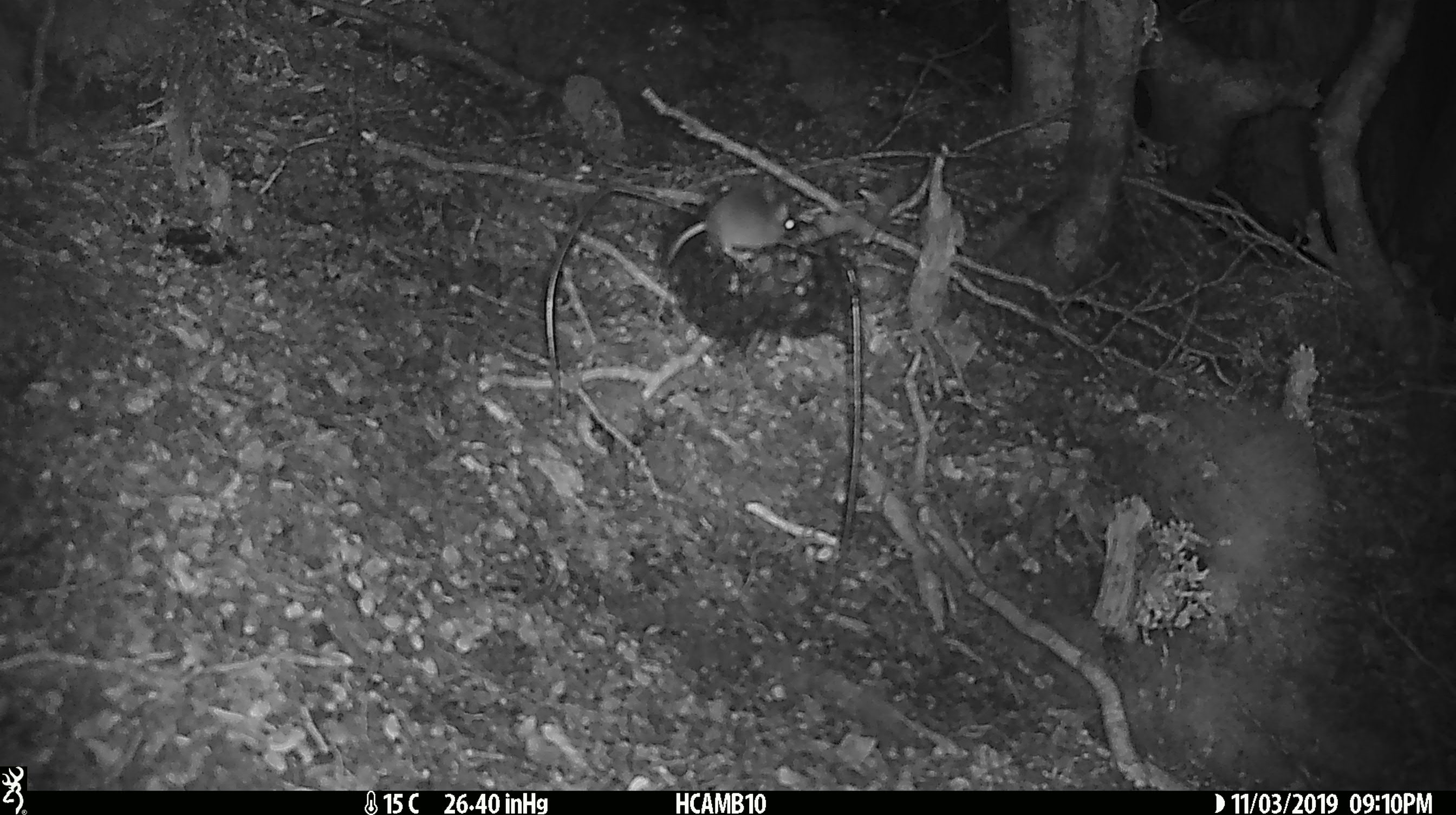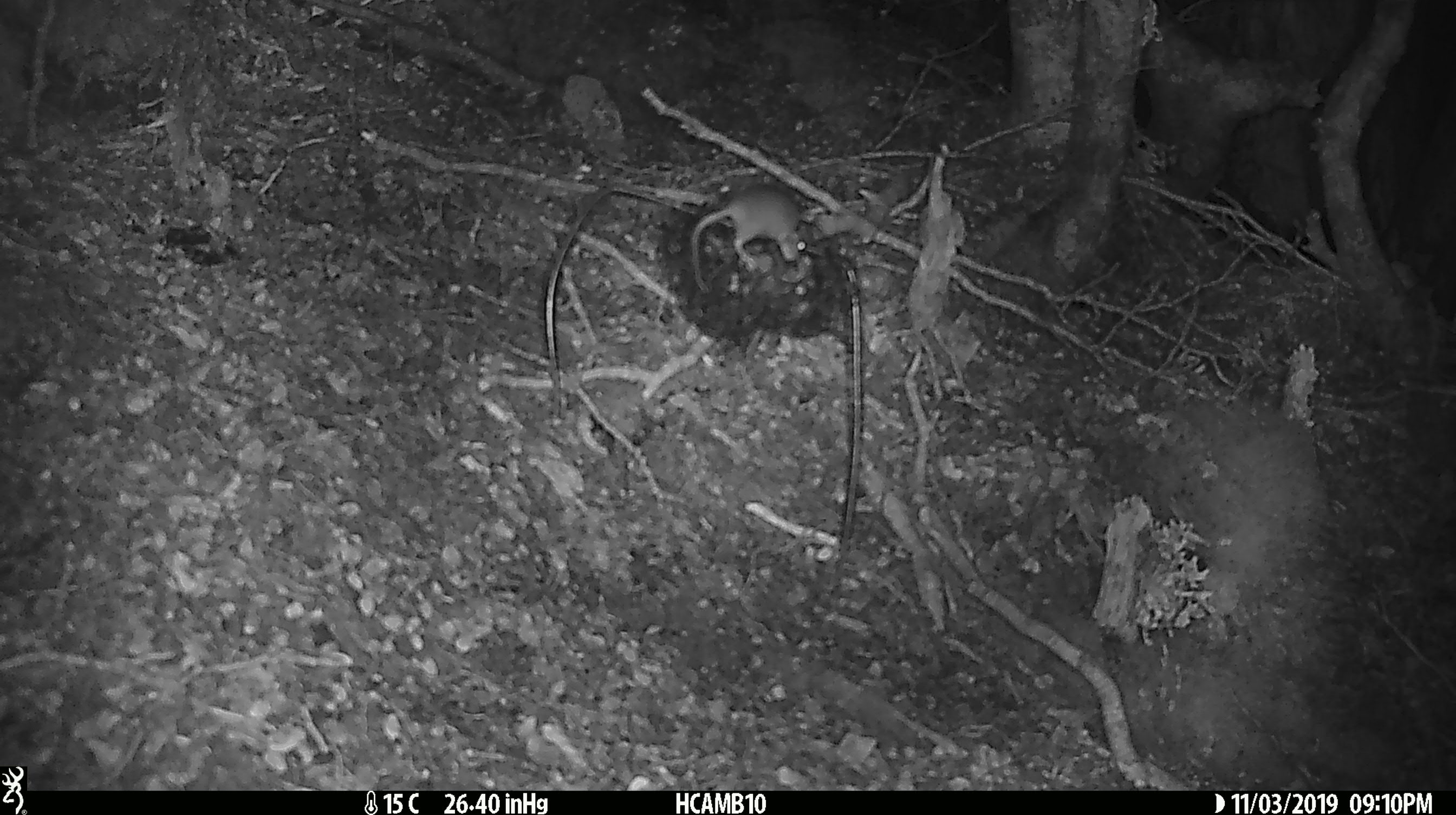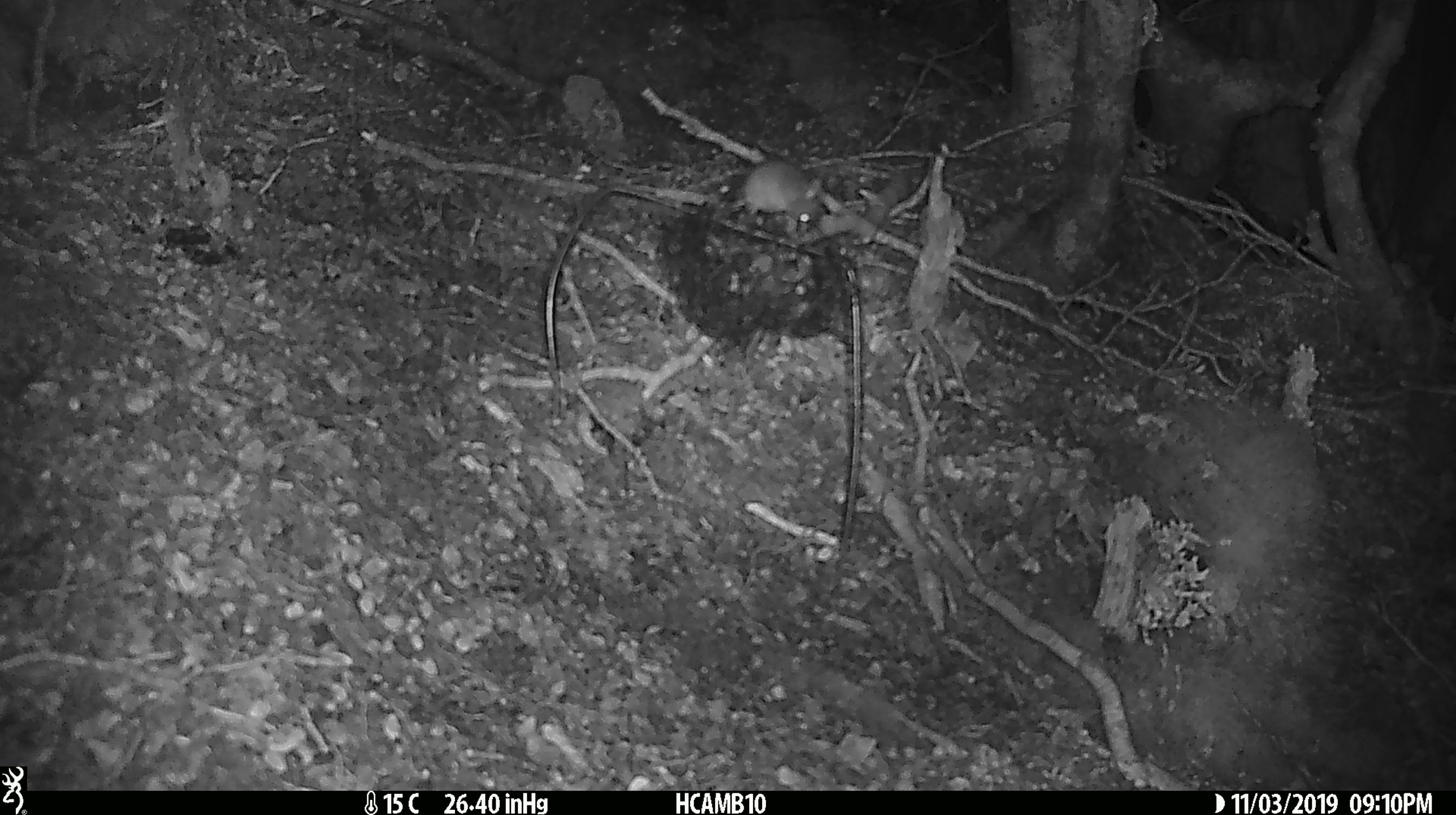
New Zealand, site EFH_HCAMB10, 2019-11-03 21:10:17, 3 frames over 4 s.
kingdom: Animalia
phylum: Chordata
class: Mammalia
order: Rodentia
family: Muridae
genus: Mus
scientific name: Mus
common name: mouse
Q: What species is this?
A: Mouse (Mus).